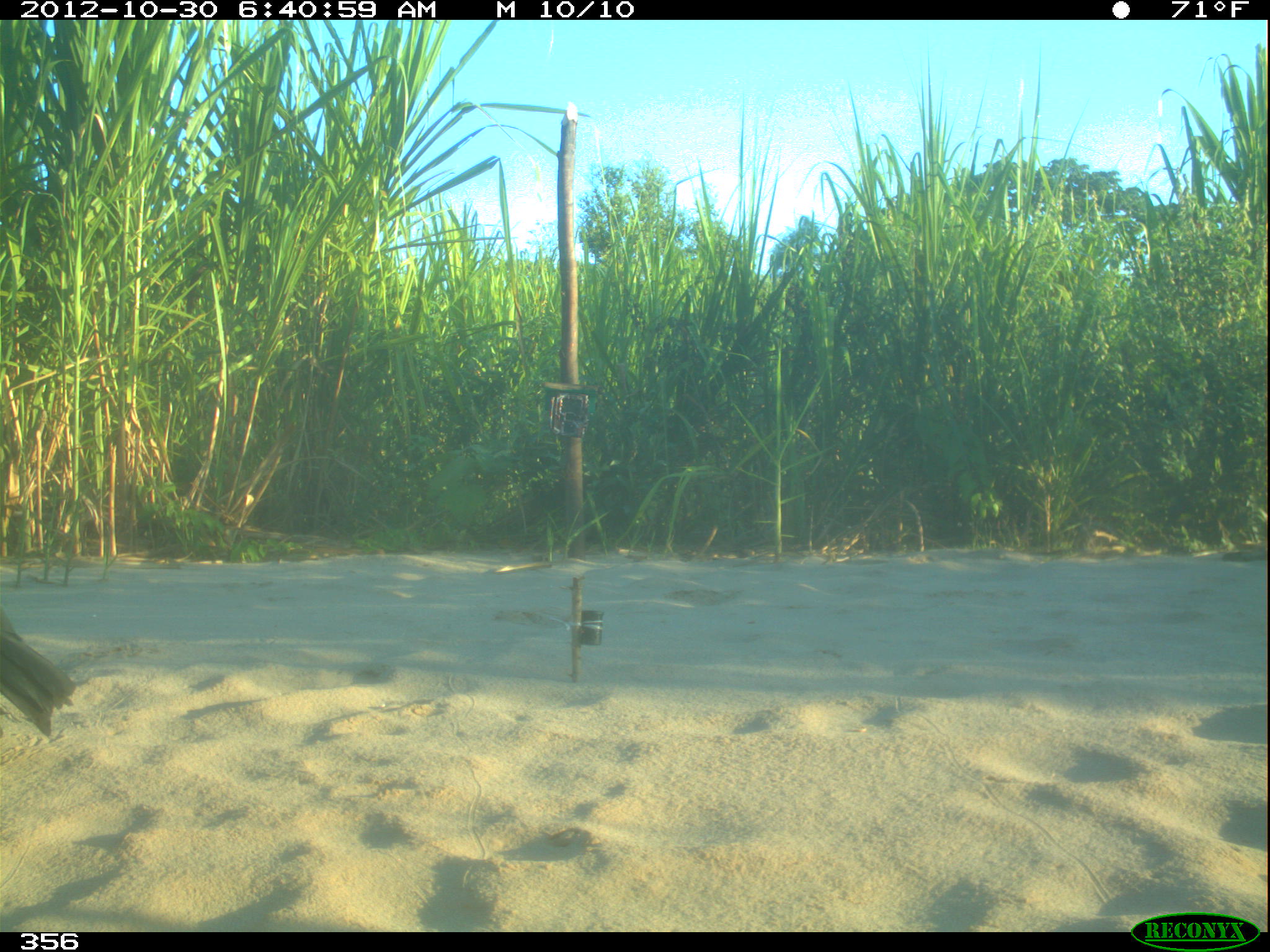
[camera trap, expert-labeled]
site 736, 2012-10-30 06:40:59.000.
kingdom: Animalia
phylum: Chordata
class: Aves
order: Cathartiformes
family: Cathartidae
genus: Coragyps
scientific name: Coragyps atratus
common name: black vulture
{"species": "Coragyps atratus (black vulture)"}